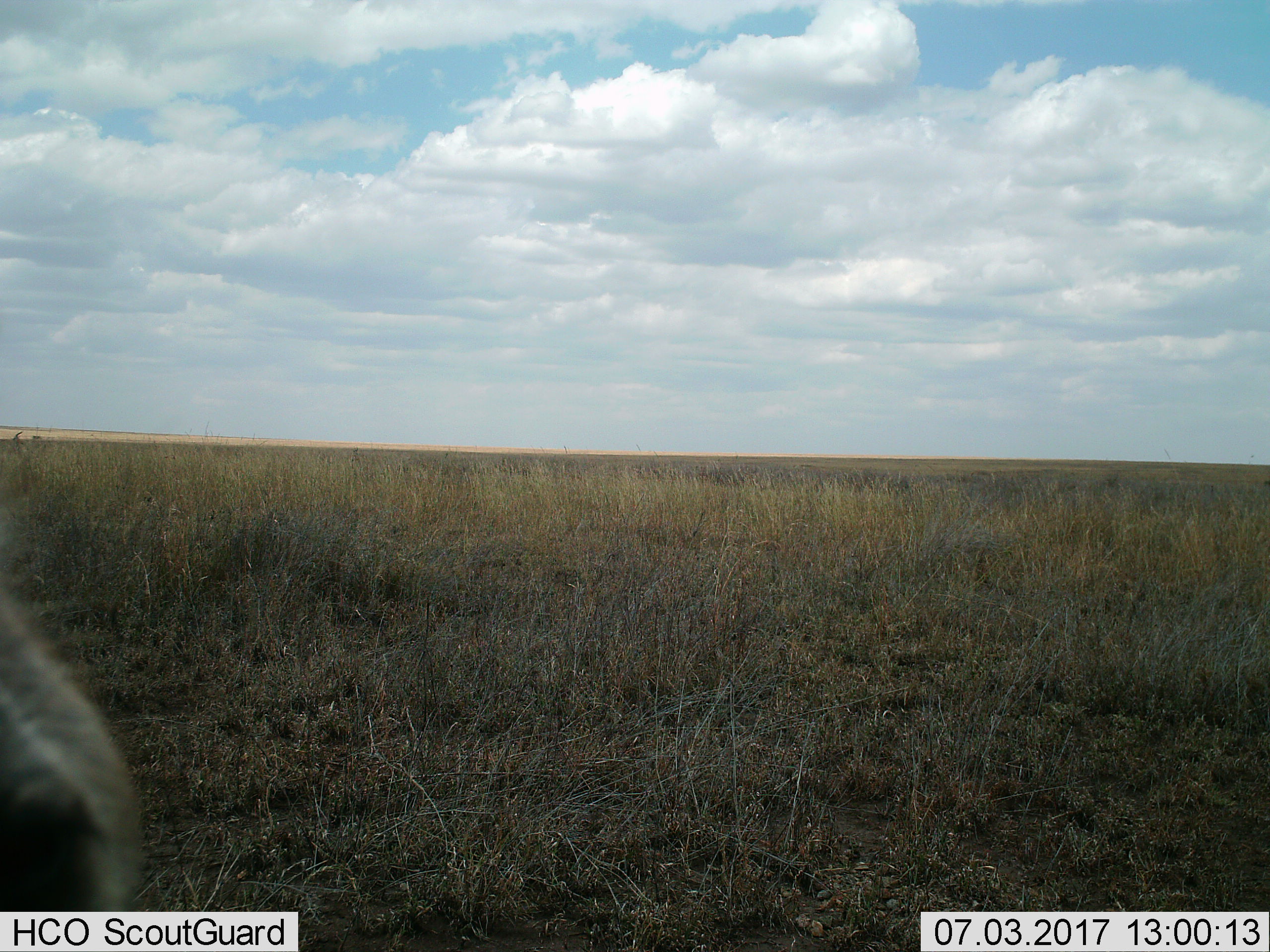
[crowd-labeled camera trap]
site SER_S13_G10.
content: unidentified animal